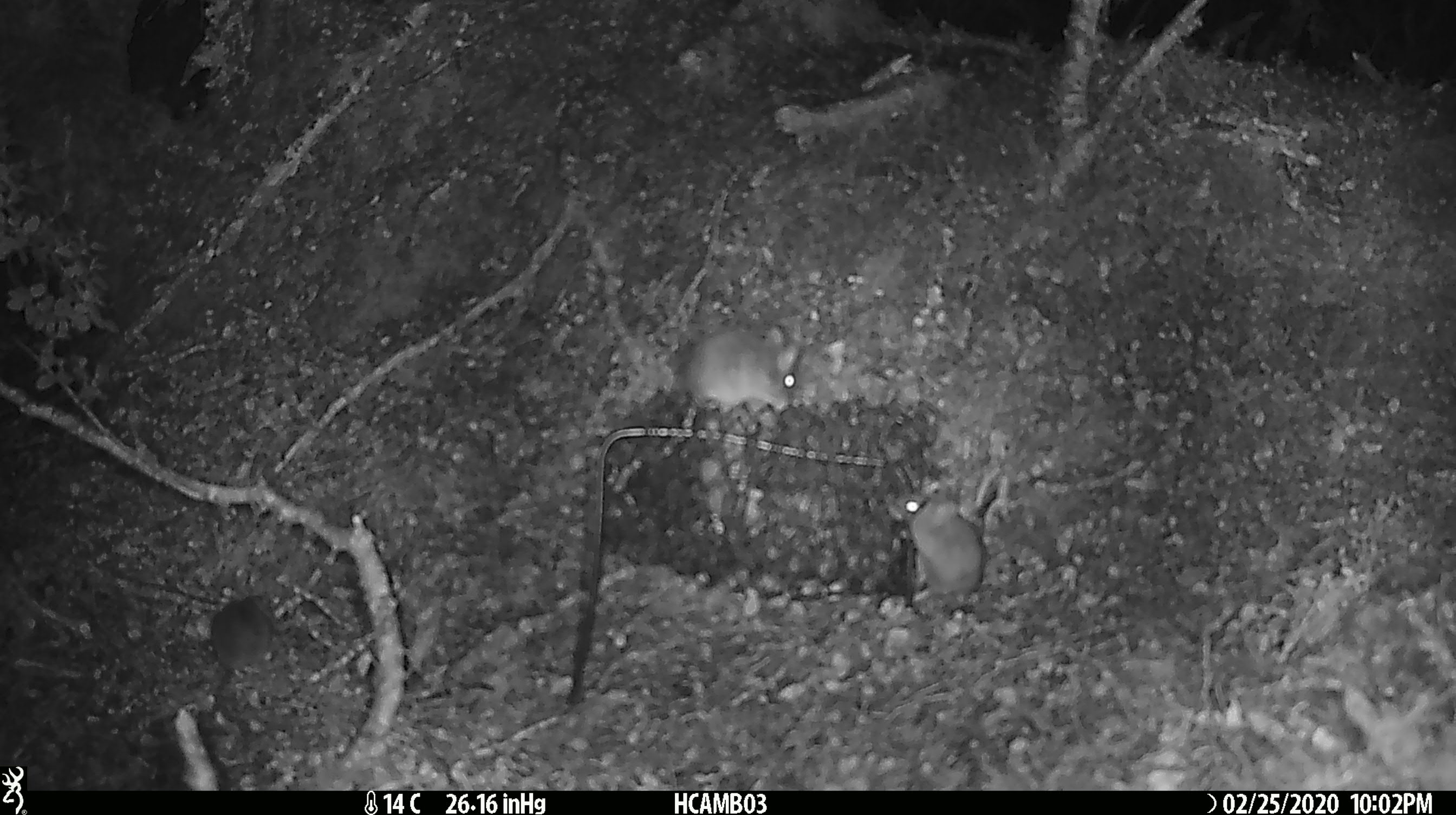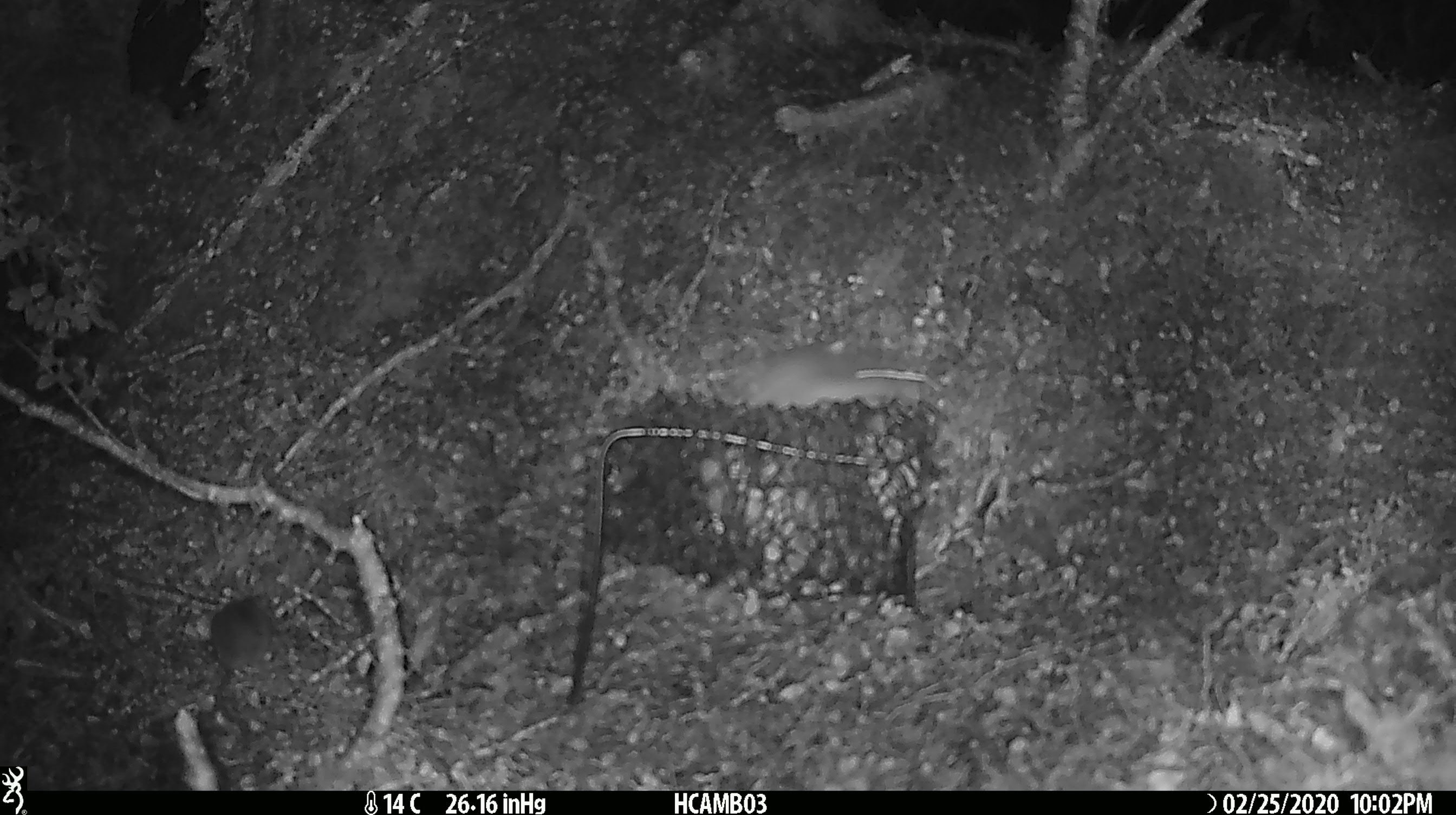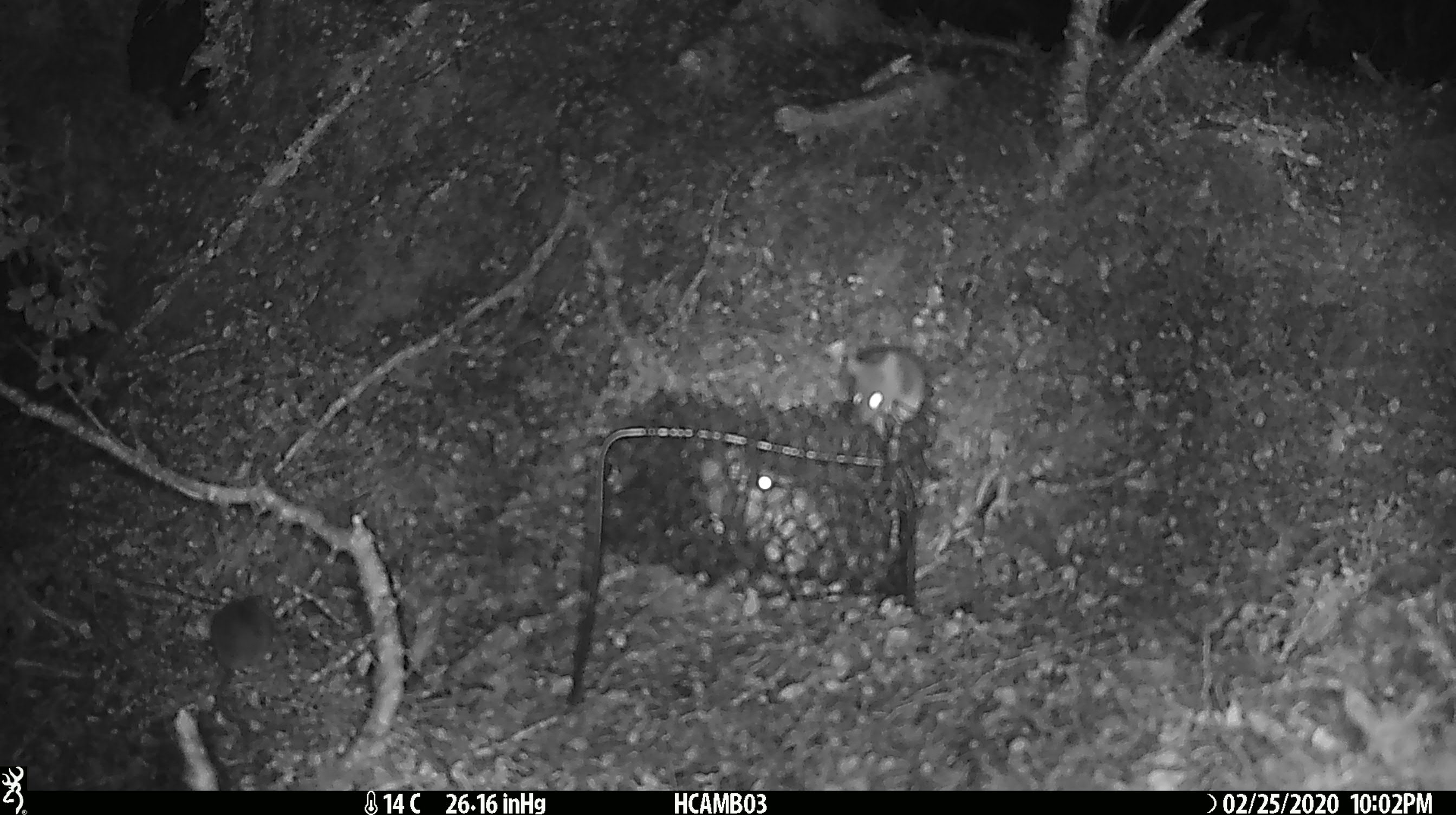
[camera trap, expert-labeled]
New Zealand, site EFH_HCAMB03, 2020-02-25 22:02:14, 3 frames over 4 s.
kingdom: Animalia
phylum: Chordata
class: Mammalia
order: Rodentia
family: Muridae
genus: Mus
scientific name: Mus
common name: mouse